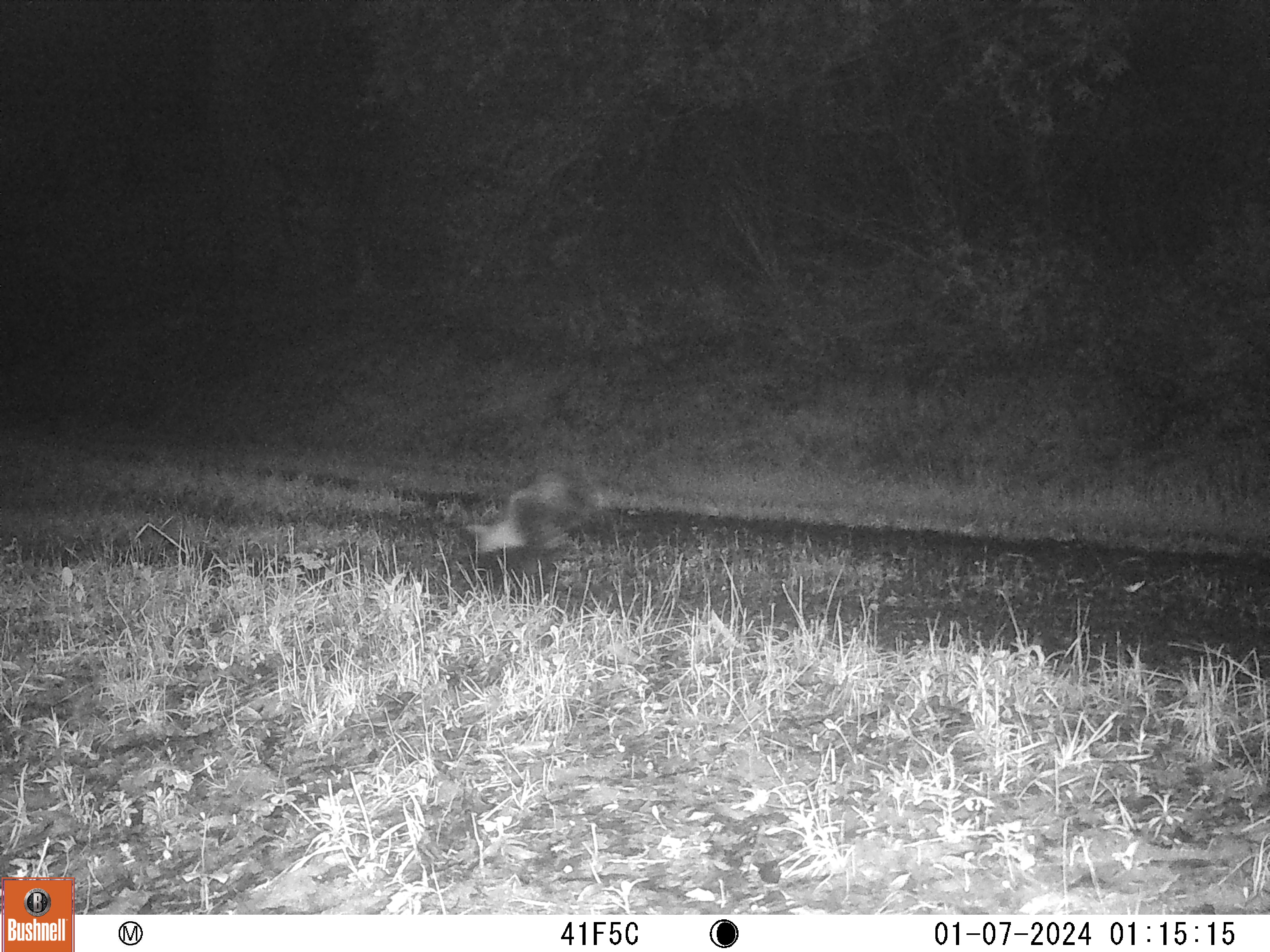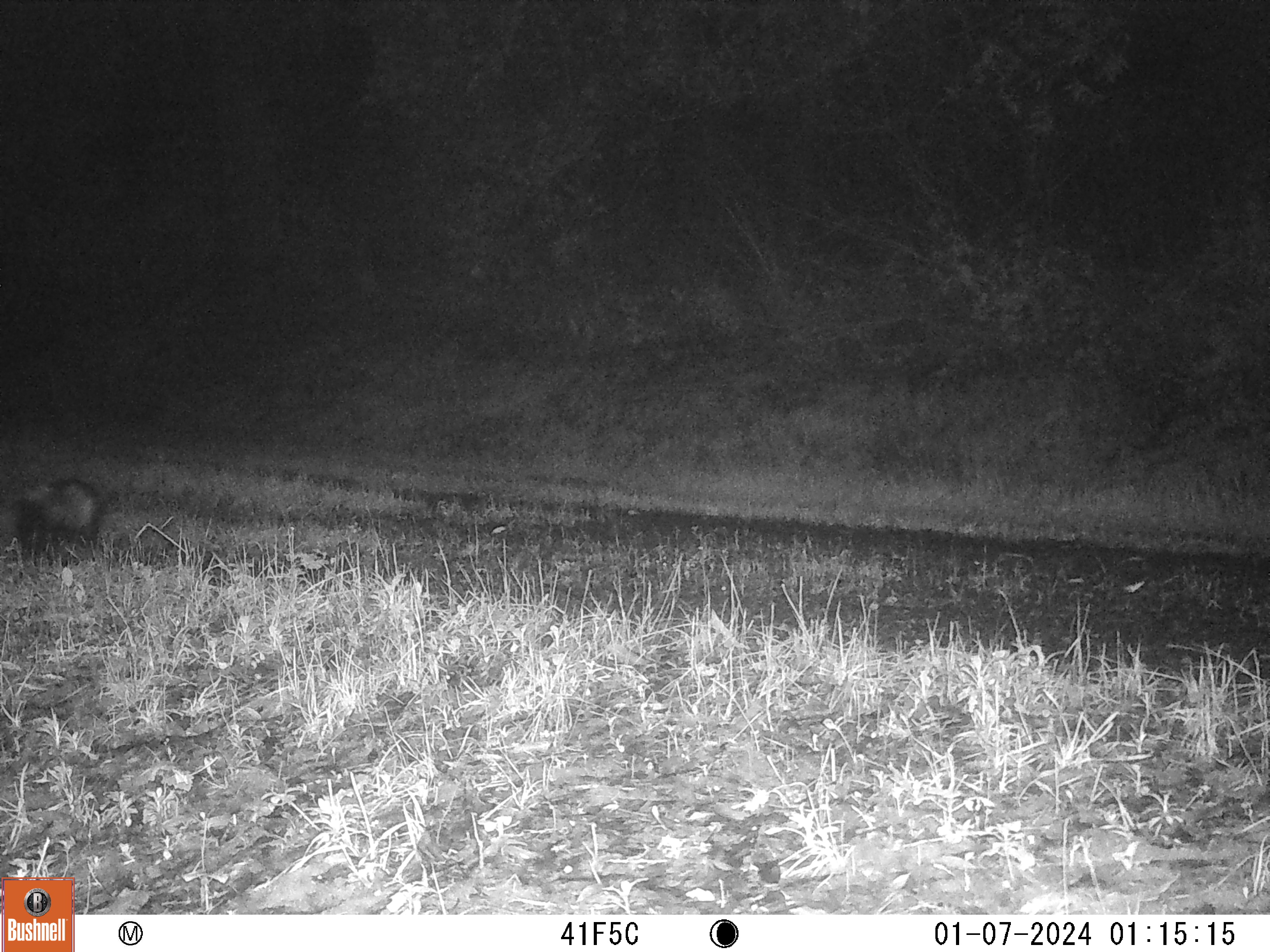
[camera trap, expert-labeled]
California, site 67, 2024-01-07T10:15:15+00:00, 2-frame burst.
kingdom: Animalia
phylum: Chordata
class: Mammalia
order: Carnivora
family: Mephitidae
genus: Mephitis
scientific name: Mephitis mephitis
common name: striped skunk